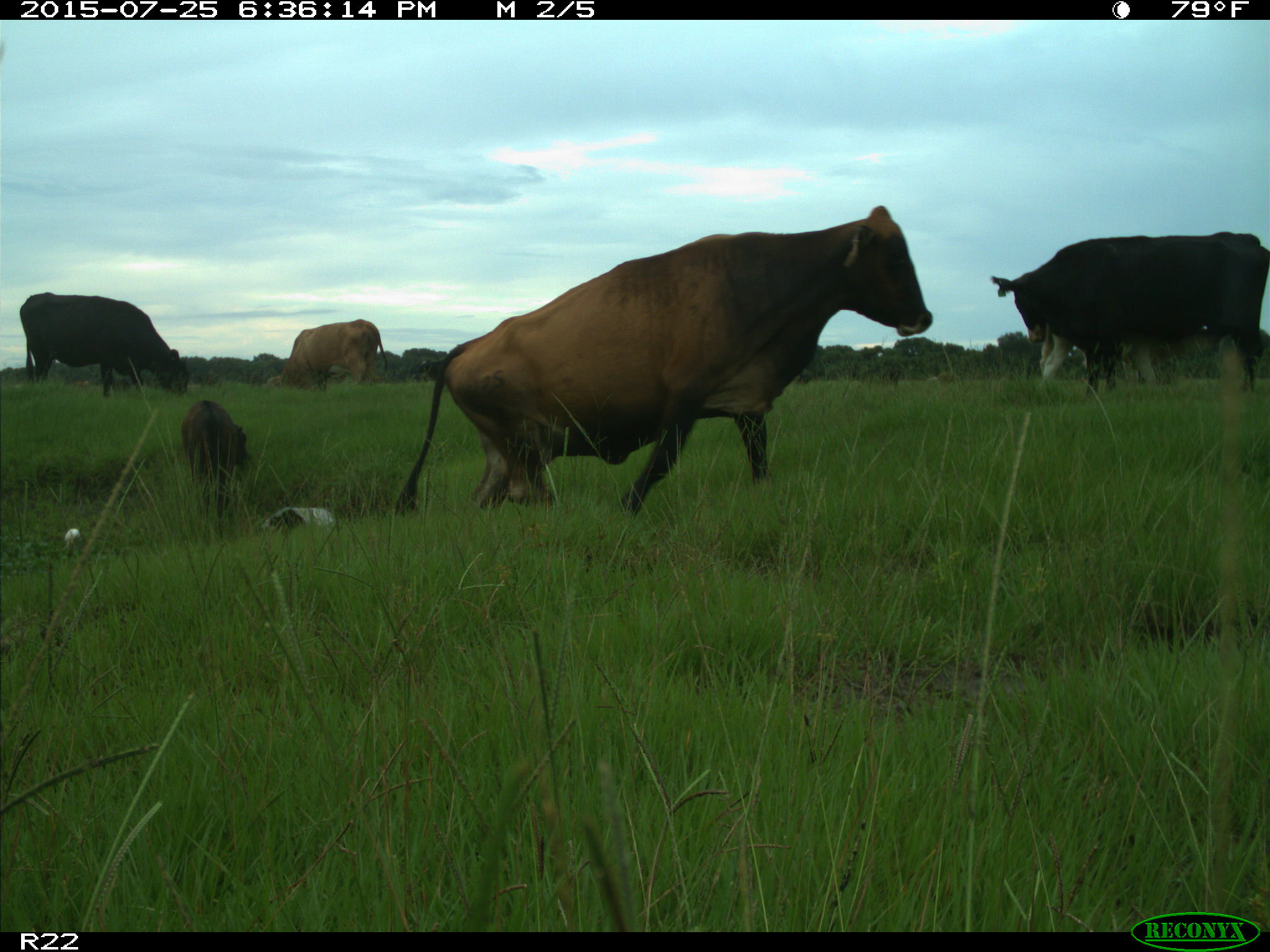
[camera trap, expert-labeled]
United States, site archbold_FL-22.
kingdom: Animalia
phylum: Chordata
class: Mammalia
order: Artiodactyla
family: Bovidae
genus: Bos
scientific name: Bos taurus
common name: domestic cow